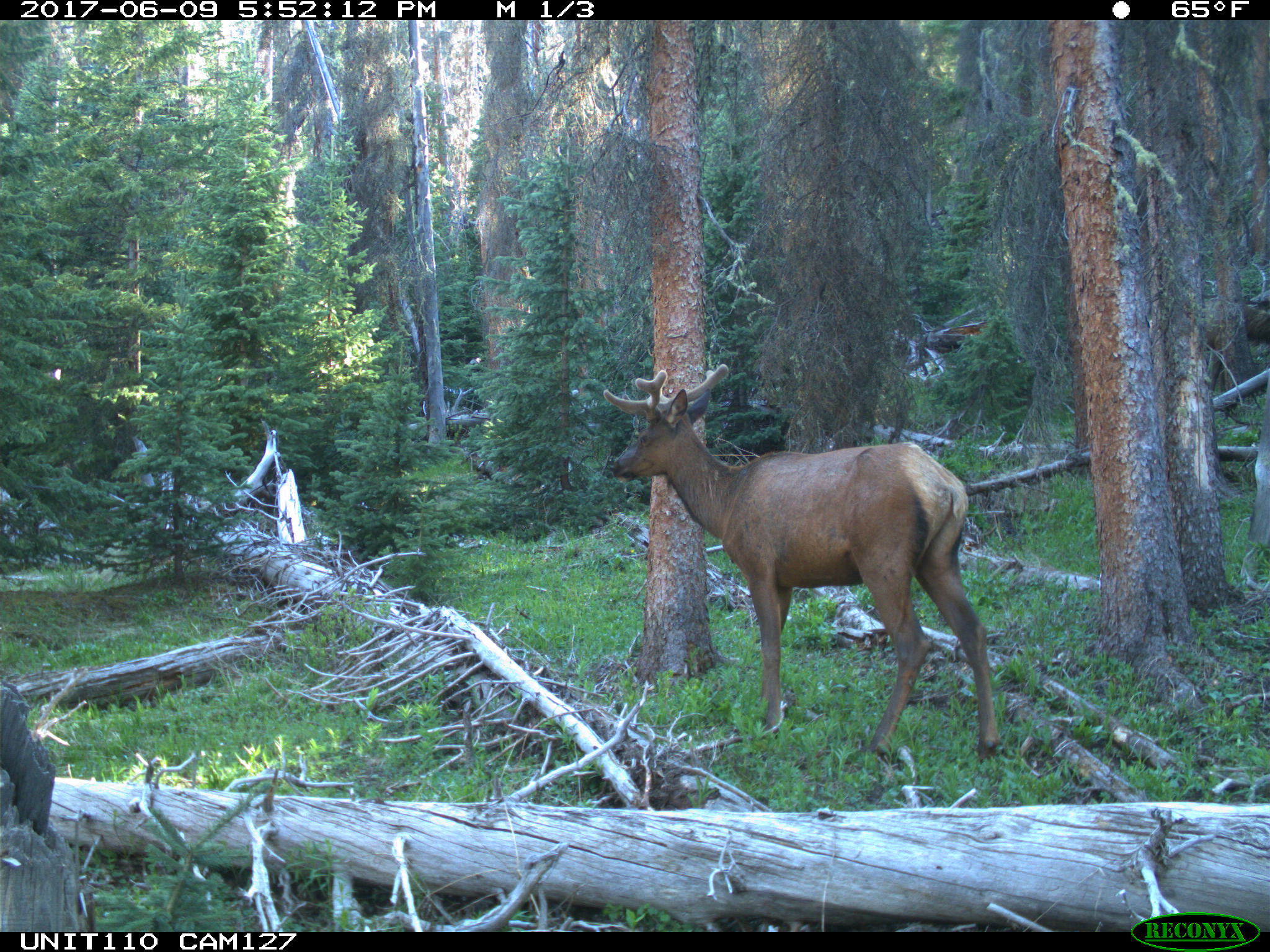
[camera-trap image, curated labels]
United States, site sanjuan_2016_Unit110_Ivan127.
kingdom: Animalia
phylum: Chordata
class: Mammalia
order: Artiodactyla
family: Cervidae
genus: Cervus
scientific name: Cervus elaphus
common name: red deer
Cervus elaphus (red deer).